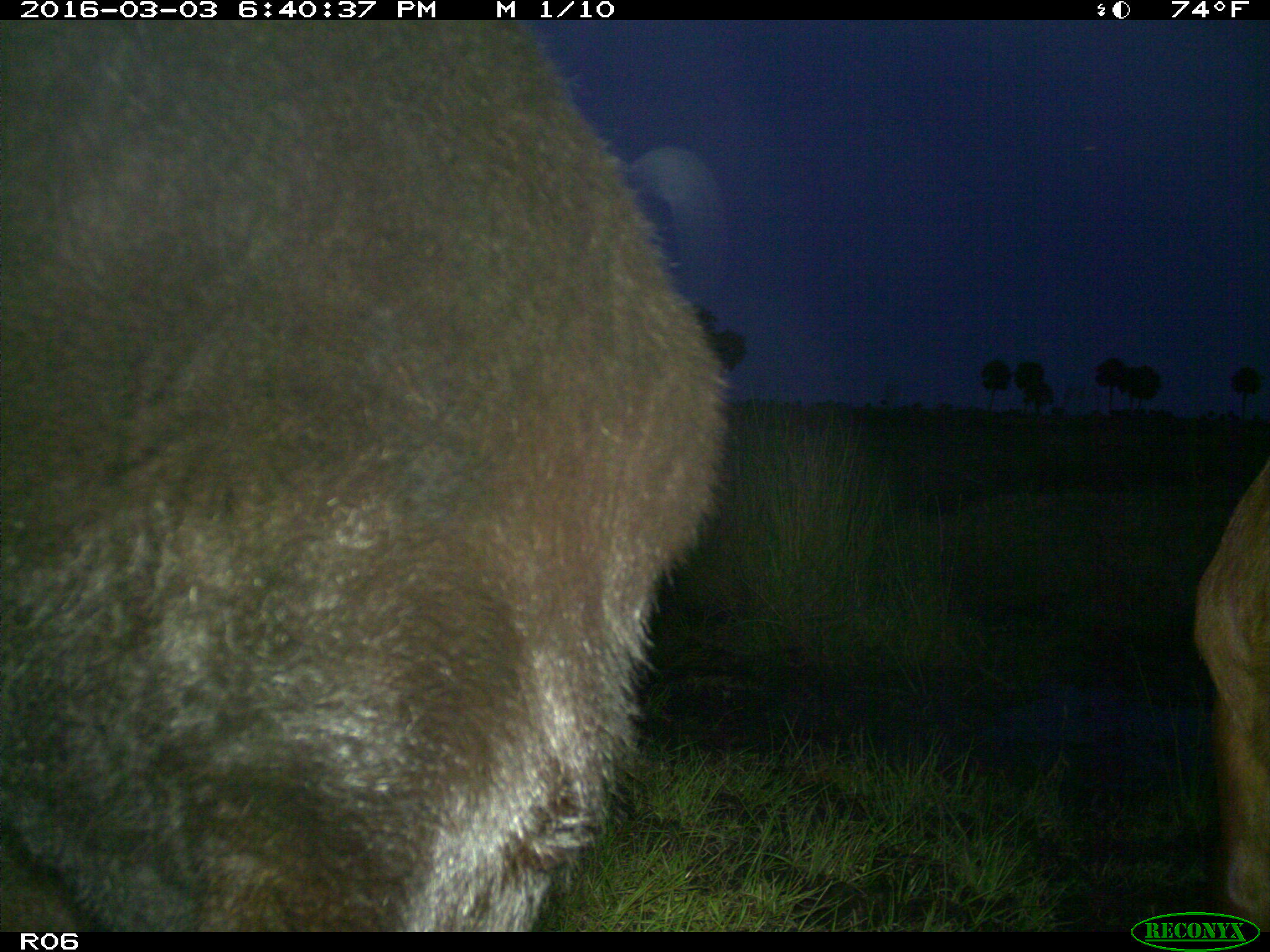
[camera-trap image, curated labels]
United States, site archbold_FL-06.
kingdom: Animalia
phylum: Chordata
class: Mammalia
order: Artiodactyla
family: Bovidae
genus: Bos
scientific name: Bos taurus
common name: domestic cow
Bos taurus (domestic cow).